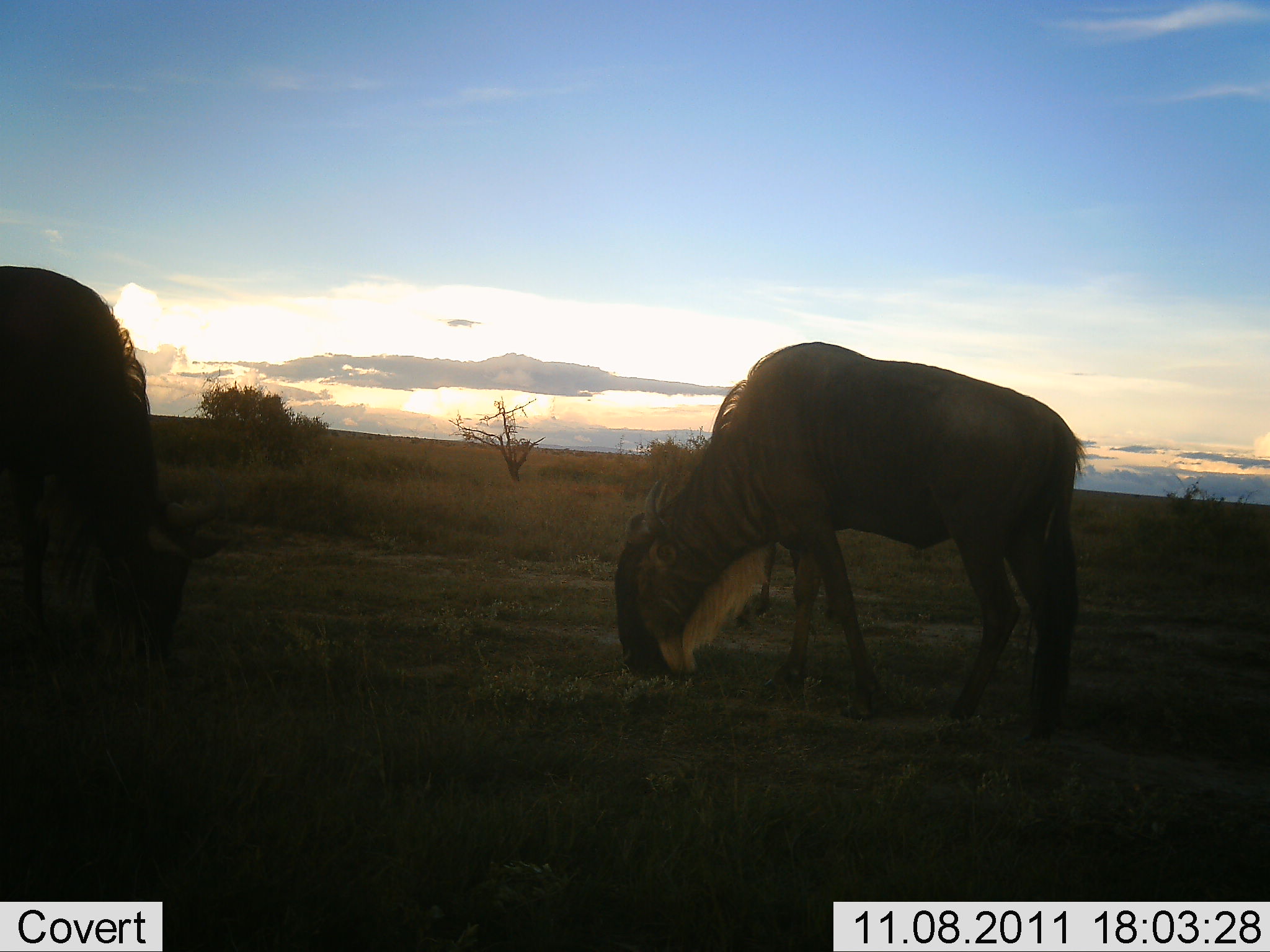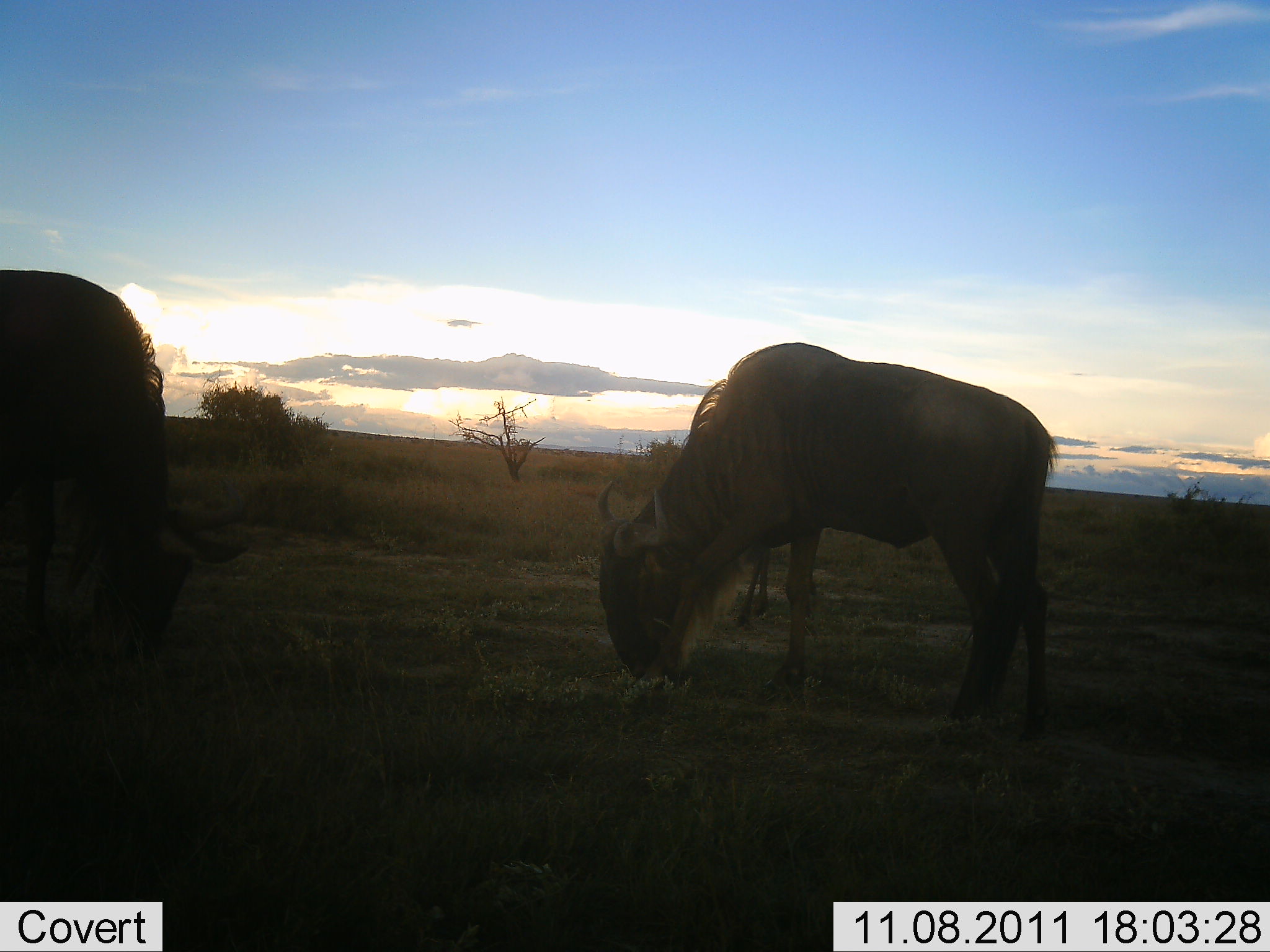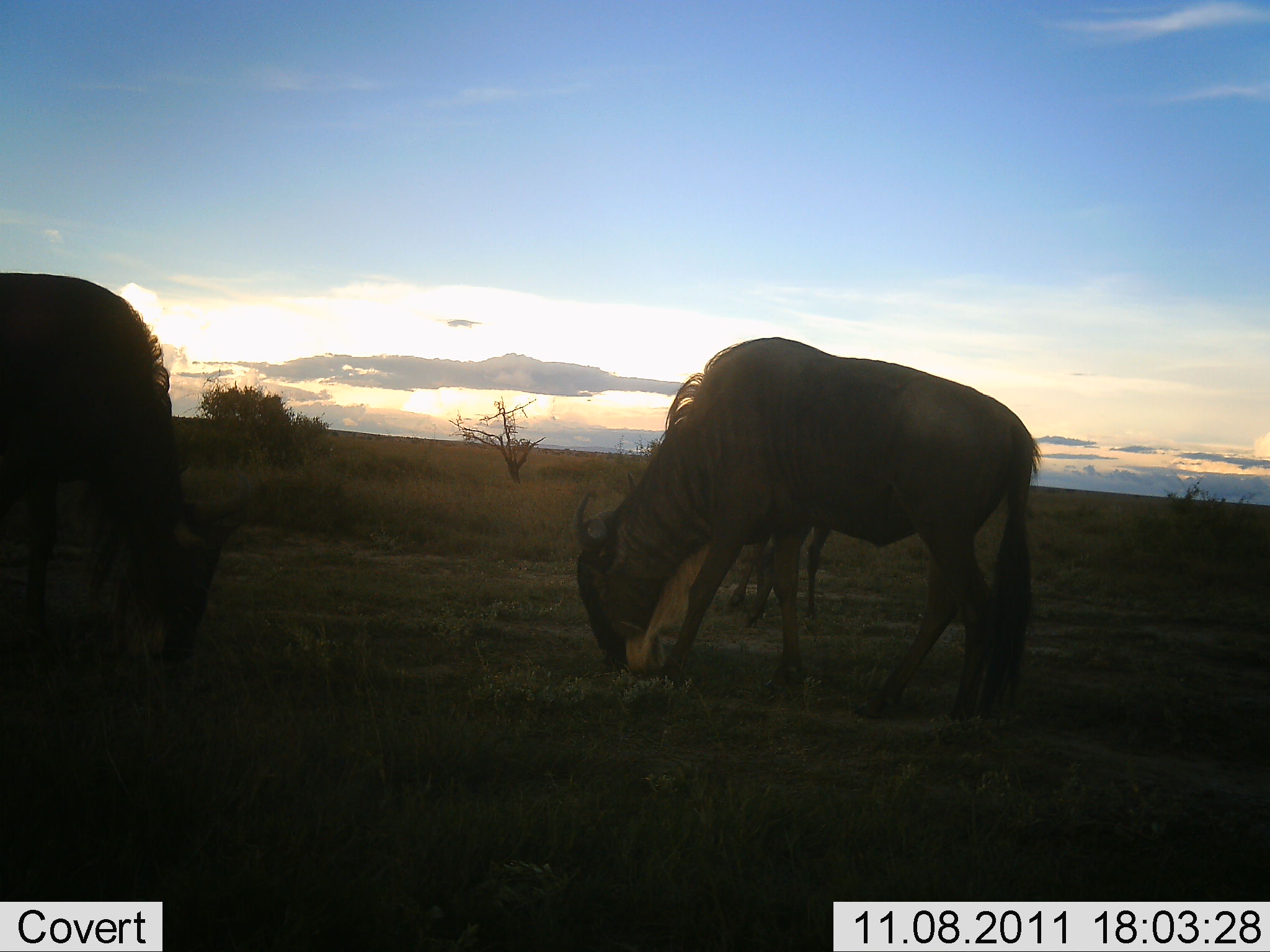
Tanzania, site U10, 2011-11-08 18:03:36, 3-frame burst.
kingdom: Animalia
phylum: Chordata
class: Mammalia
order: Artiodactyla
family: Bovidae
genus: Connochaetes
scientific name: Connochaetes taurinus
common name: blue wildebeest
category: wildebeest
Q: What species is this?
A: Wildebeest (blue wildebeest) (Connochaetes taurinus).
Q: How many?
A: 3.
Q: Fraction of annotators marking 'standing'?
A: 36%.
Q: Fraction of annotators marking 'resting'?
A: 0%.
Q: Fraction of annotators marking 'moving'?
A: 14%.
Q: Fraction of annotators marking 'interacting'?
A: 0%.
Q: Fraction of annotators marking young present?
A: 21%.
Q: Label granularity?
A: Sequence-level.